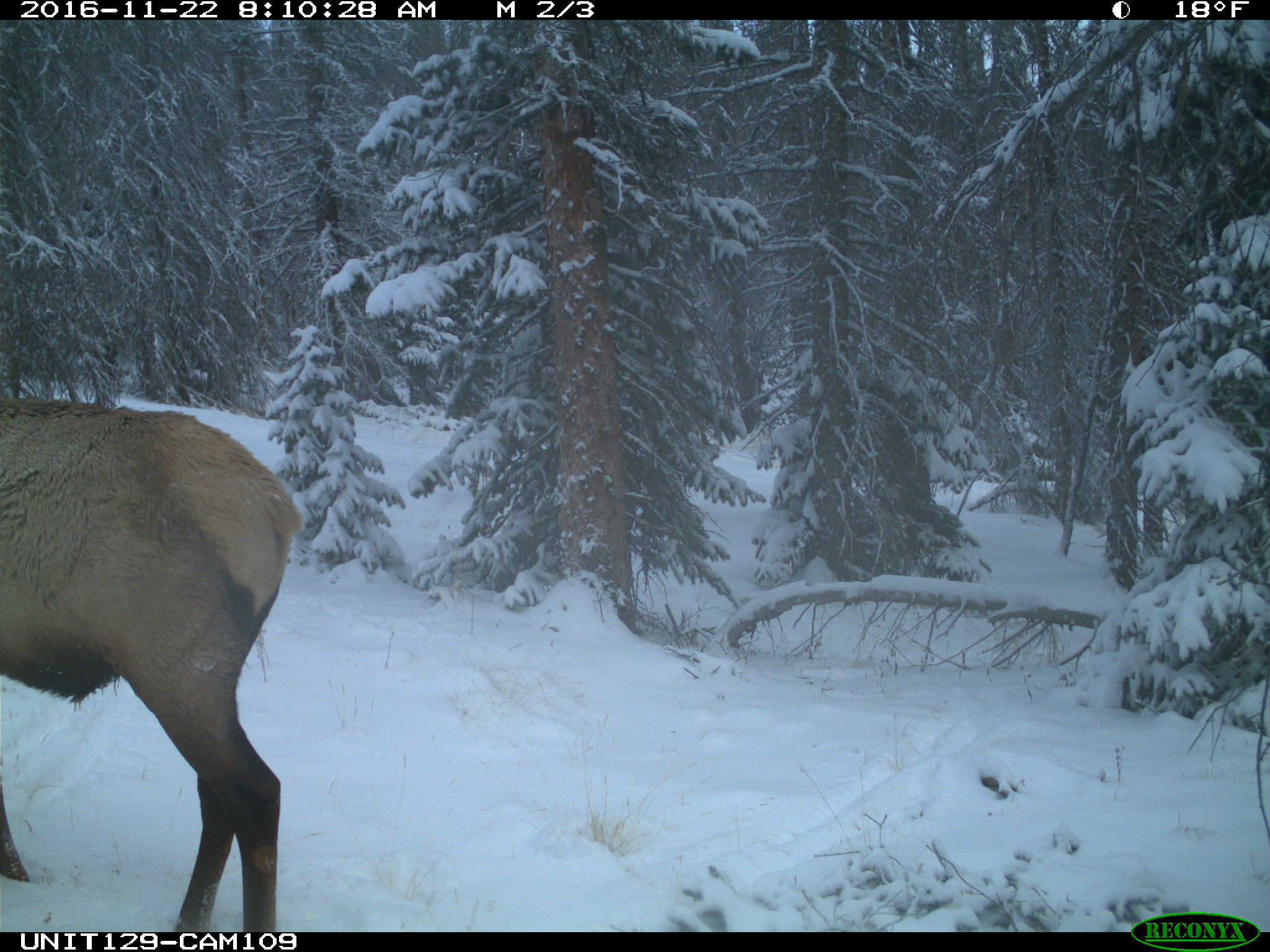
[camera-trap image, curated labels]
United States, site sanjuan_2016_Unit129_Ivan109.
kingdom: Animalia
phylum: Chordata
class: Mammalia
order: Artiodactyla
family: Cervidae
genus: Cervus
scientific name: Cervus elaphus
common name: red deer